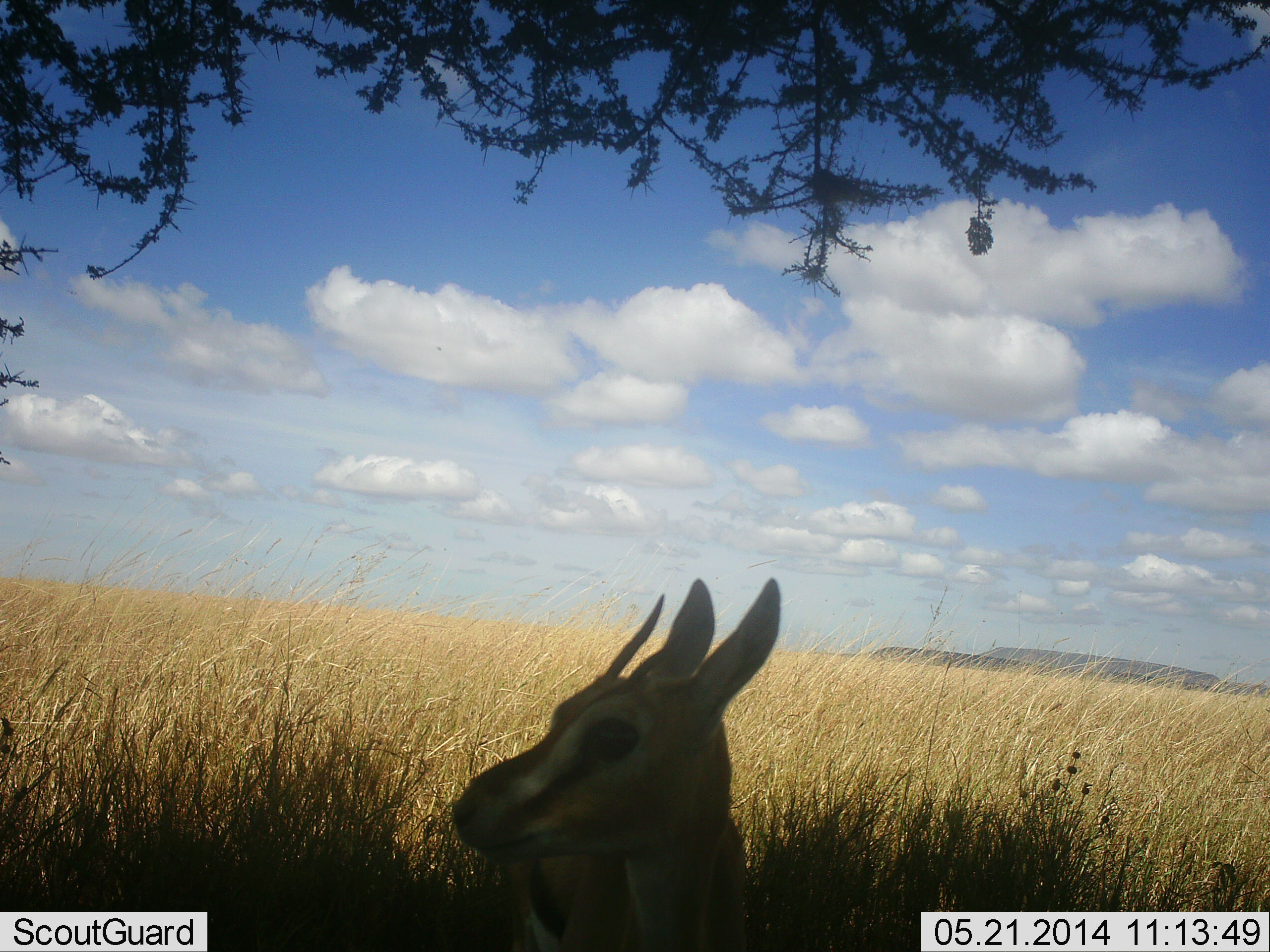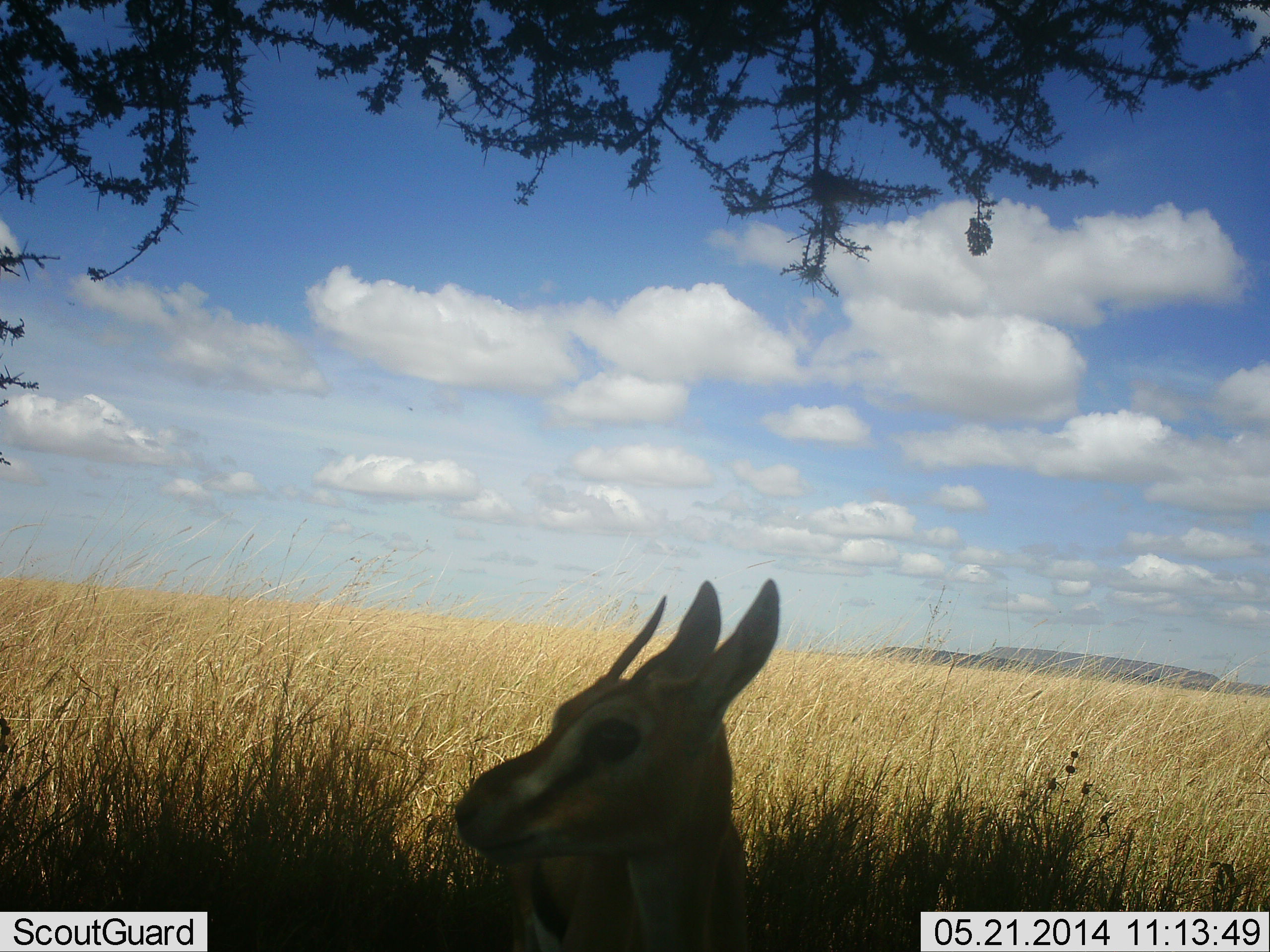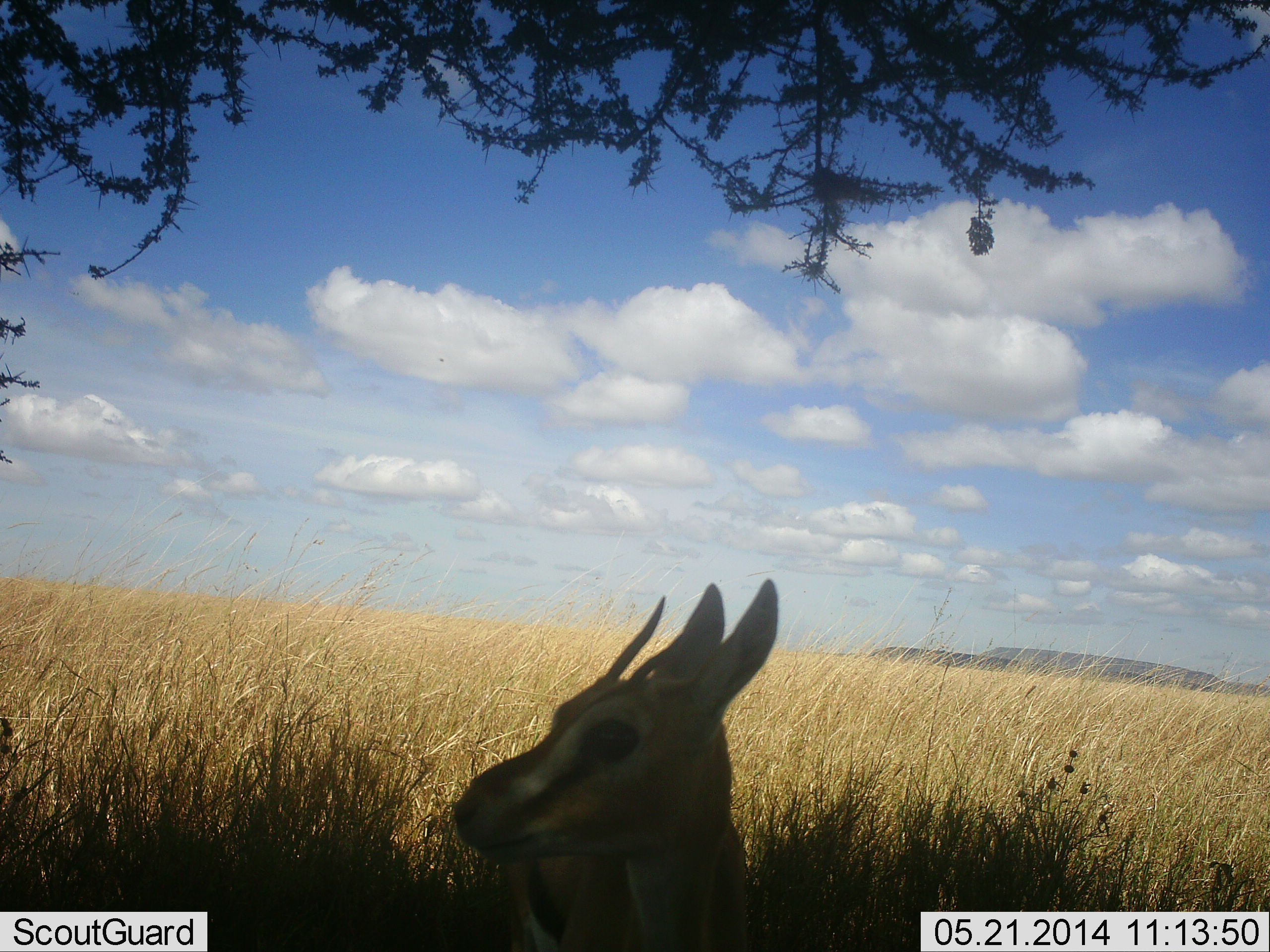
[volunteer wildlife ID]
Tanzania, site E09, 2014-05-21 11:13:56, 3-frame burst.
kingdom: Animalia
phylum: Chordata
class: Mammalia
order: Artiodactyla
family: Bovidae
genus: Eudorcas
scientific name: Eudorcas thomsonii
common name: thomson's gazelle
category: gazellethomsons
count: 1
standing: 90%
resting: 10%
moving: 0%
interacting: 0%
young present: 0%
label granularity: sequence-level